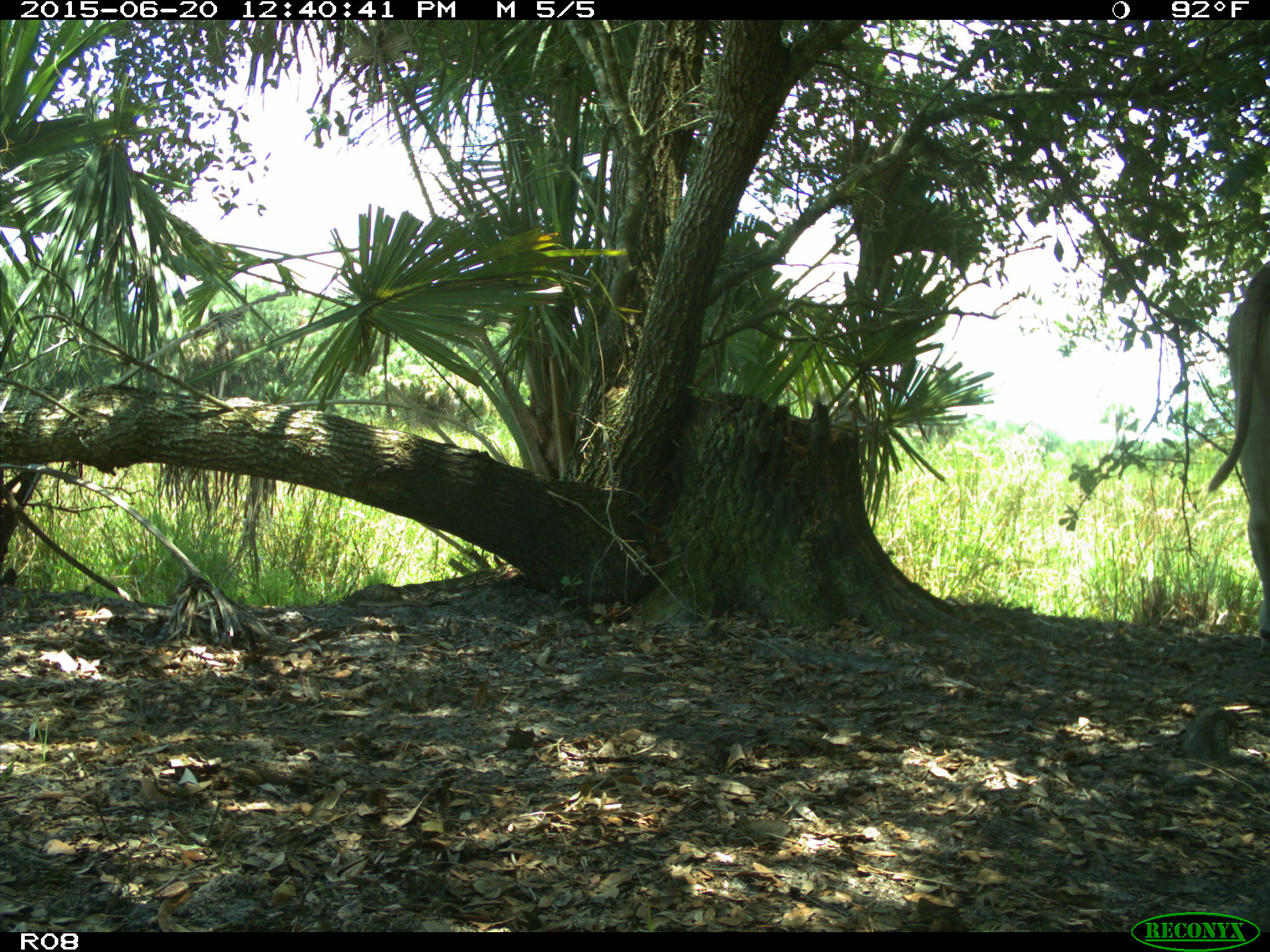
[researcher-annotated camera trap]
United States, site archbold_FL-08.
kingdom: Animalia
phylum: Chordata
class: Mammalia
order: Artiodactyla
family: Bovidae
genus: Bos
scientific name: Bos taurus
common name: domestic cow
Bos taurus (domestic cow).